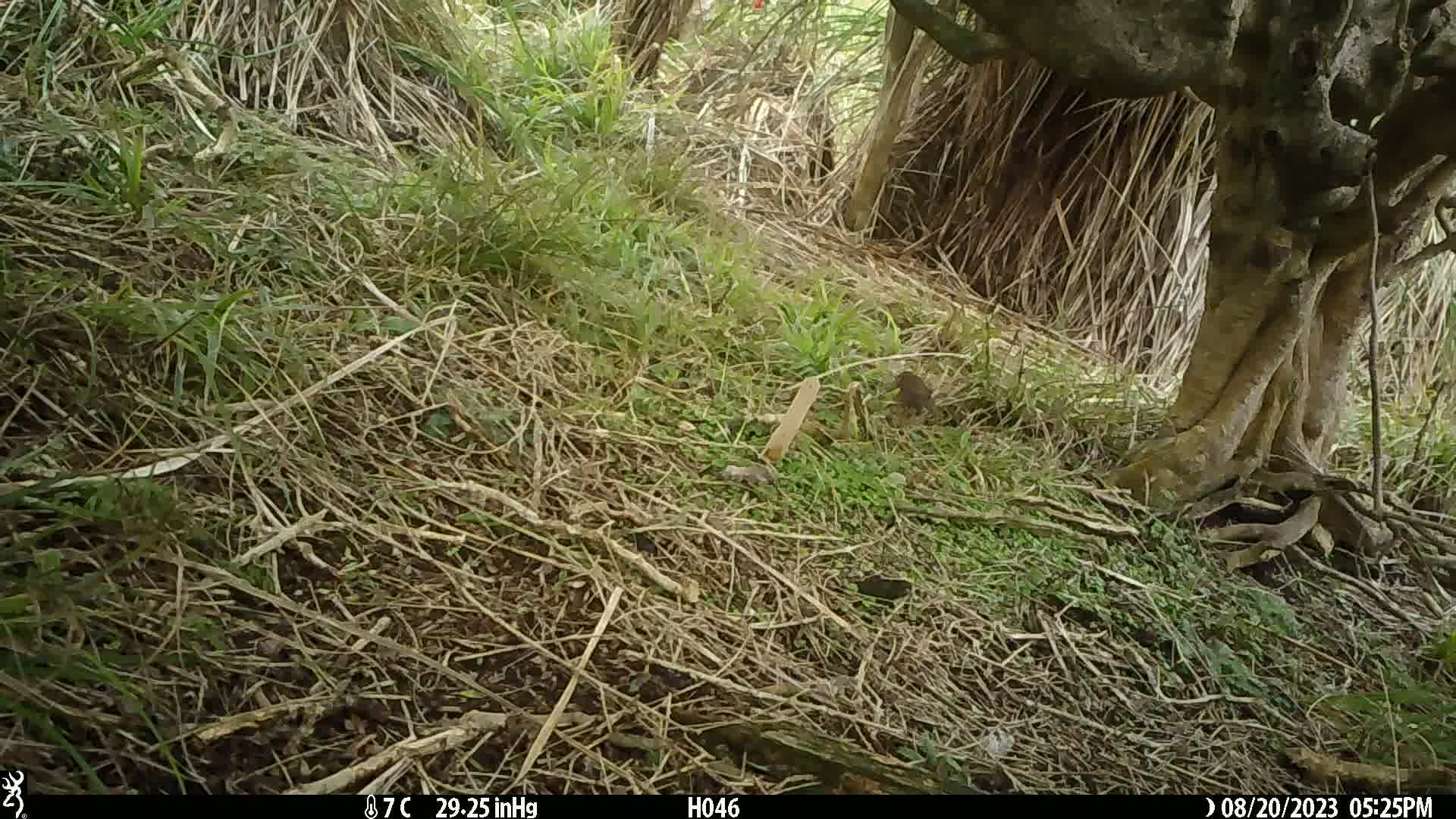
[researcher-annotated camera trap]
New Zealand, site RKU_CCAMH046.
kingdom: Animalia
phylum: Chordata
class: Aves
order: Passeriformes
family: Prunellidae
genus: Prunella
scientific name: Prunella modularis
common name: dunnock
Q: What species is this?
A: Dunnock (Prunella modularis).